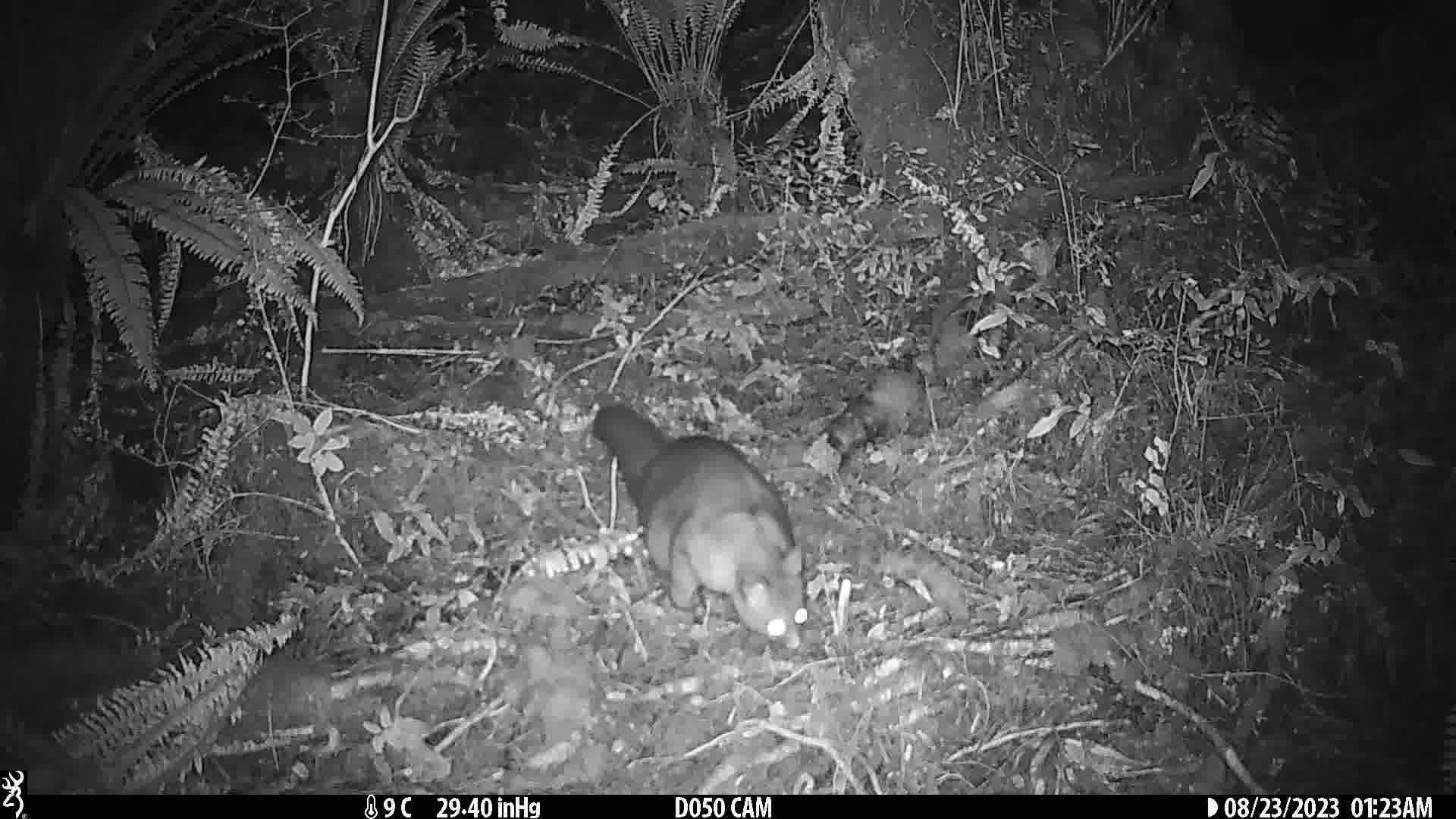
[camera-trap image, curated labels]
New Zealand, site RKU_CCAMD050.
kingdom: Animalia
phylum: Chordata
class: Mammalia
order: Diprotodontia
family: Phalangeridae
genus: Trichosurus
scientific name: Trichosurus vulpecula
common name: common brushtail possum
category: possum